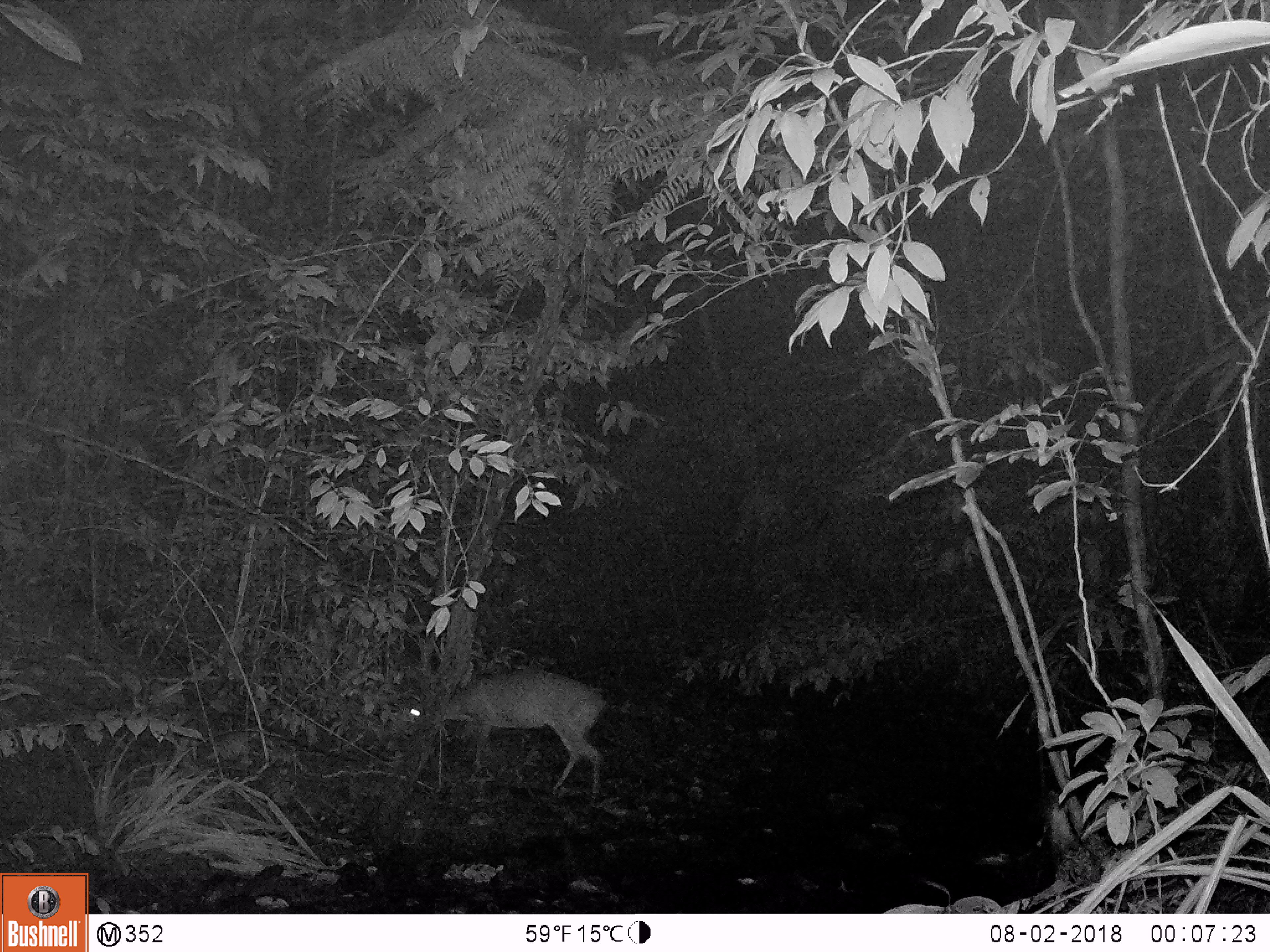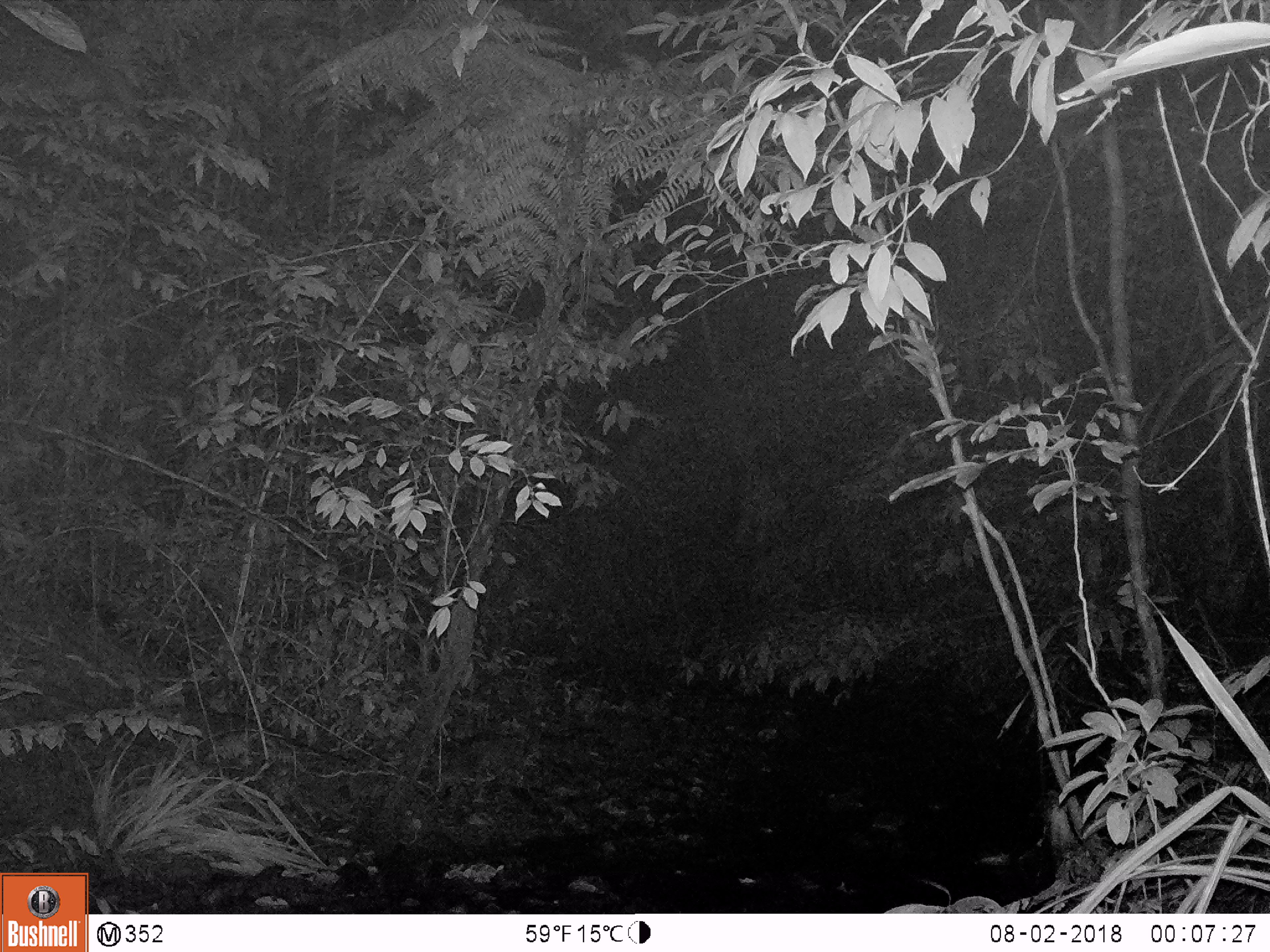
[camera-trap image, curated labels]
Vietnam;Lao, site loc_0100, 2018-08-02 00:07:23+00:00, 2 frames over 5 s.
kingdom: Animalia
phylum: Chordata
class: Mammalia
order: Artiodactyla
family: Cervidae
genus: Muntiacus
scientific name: Muntiacus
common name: muntjacs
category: unidentified muntjac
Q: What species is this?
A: Unidentified muntjac (muntjacs) (Muntiacus).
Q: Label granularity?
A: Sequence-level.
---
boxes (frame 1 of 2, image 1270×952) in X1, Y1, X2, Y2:
unidentified muntjac: 407, 667, 606, 801